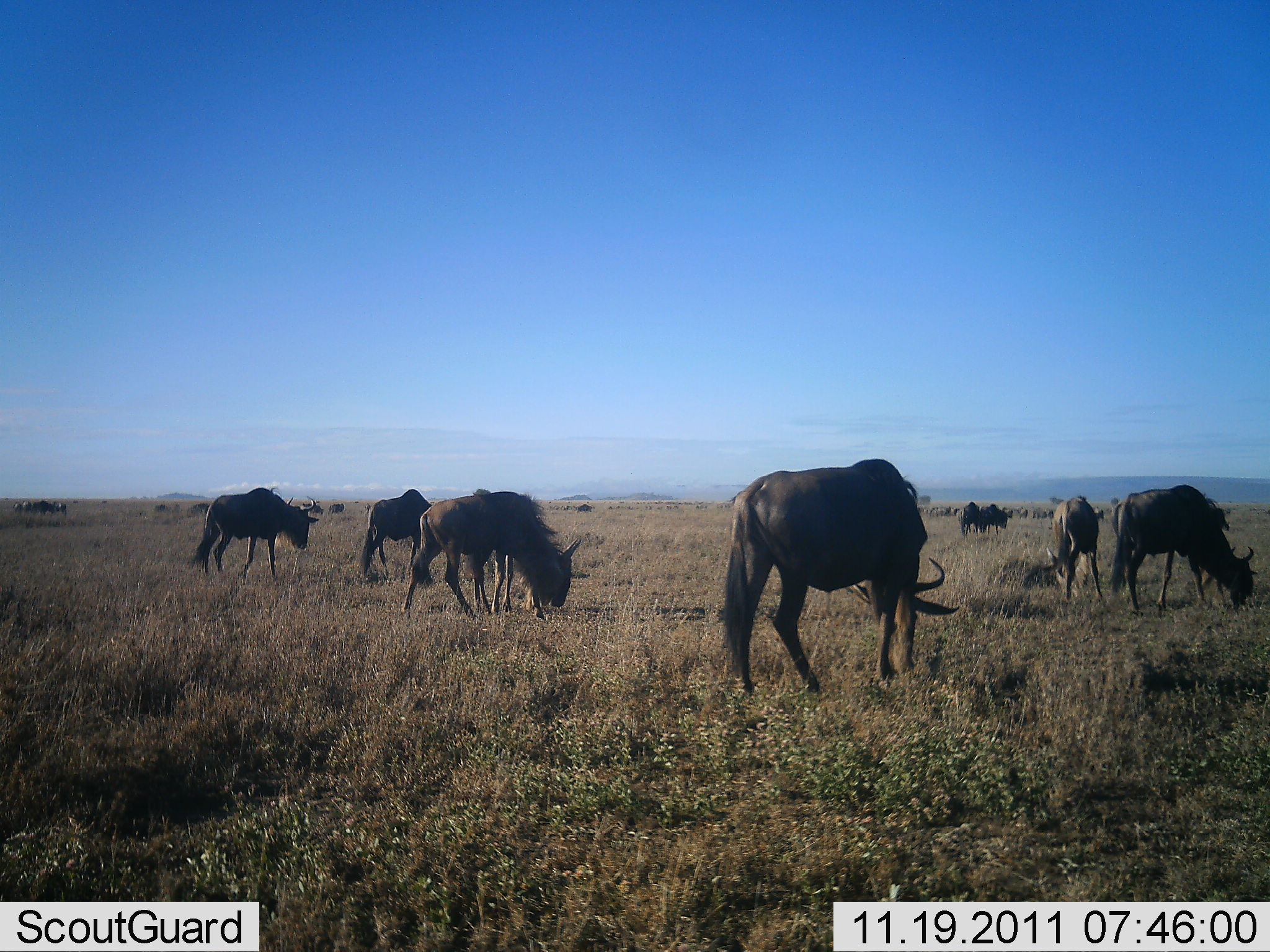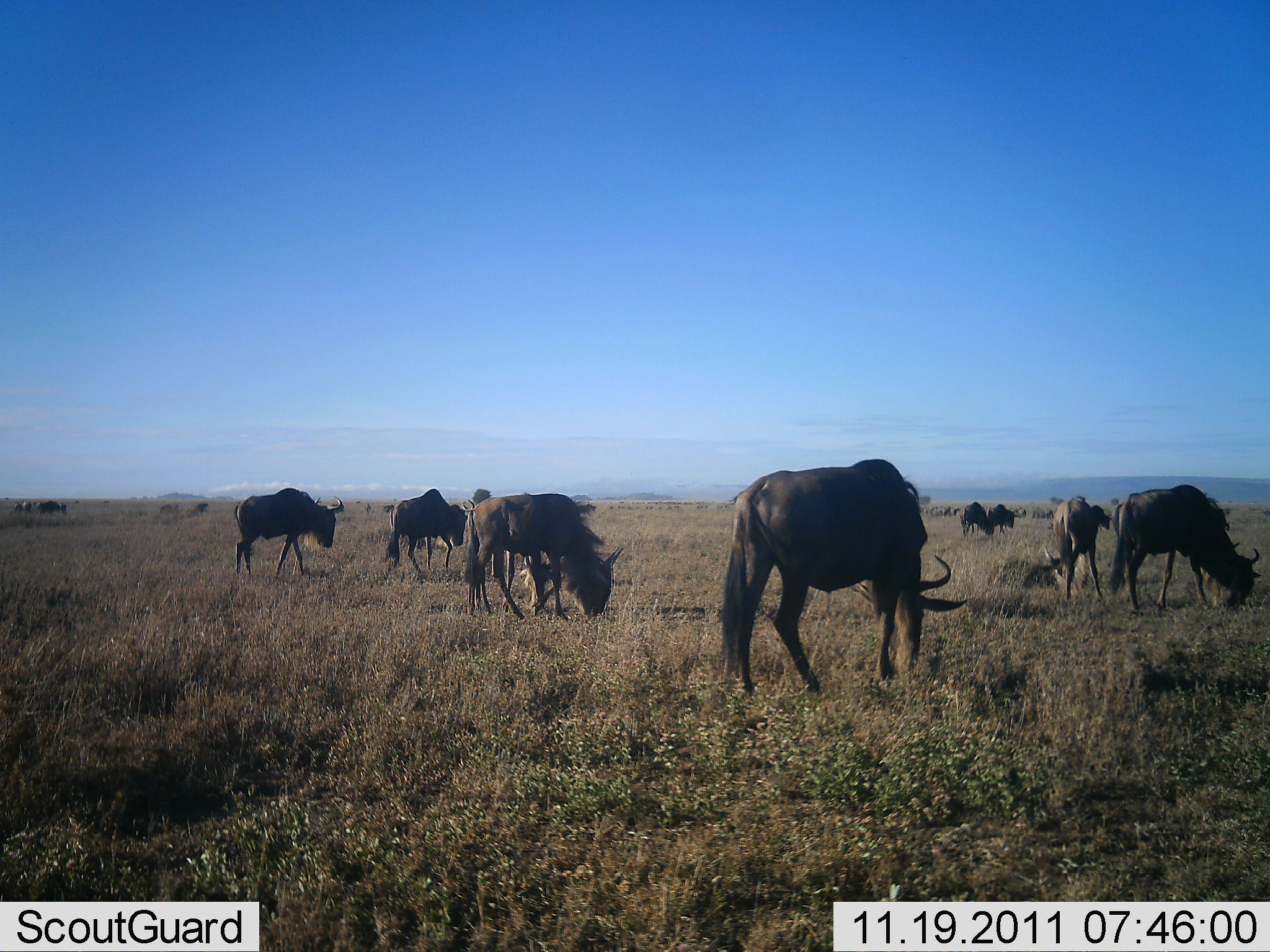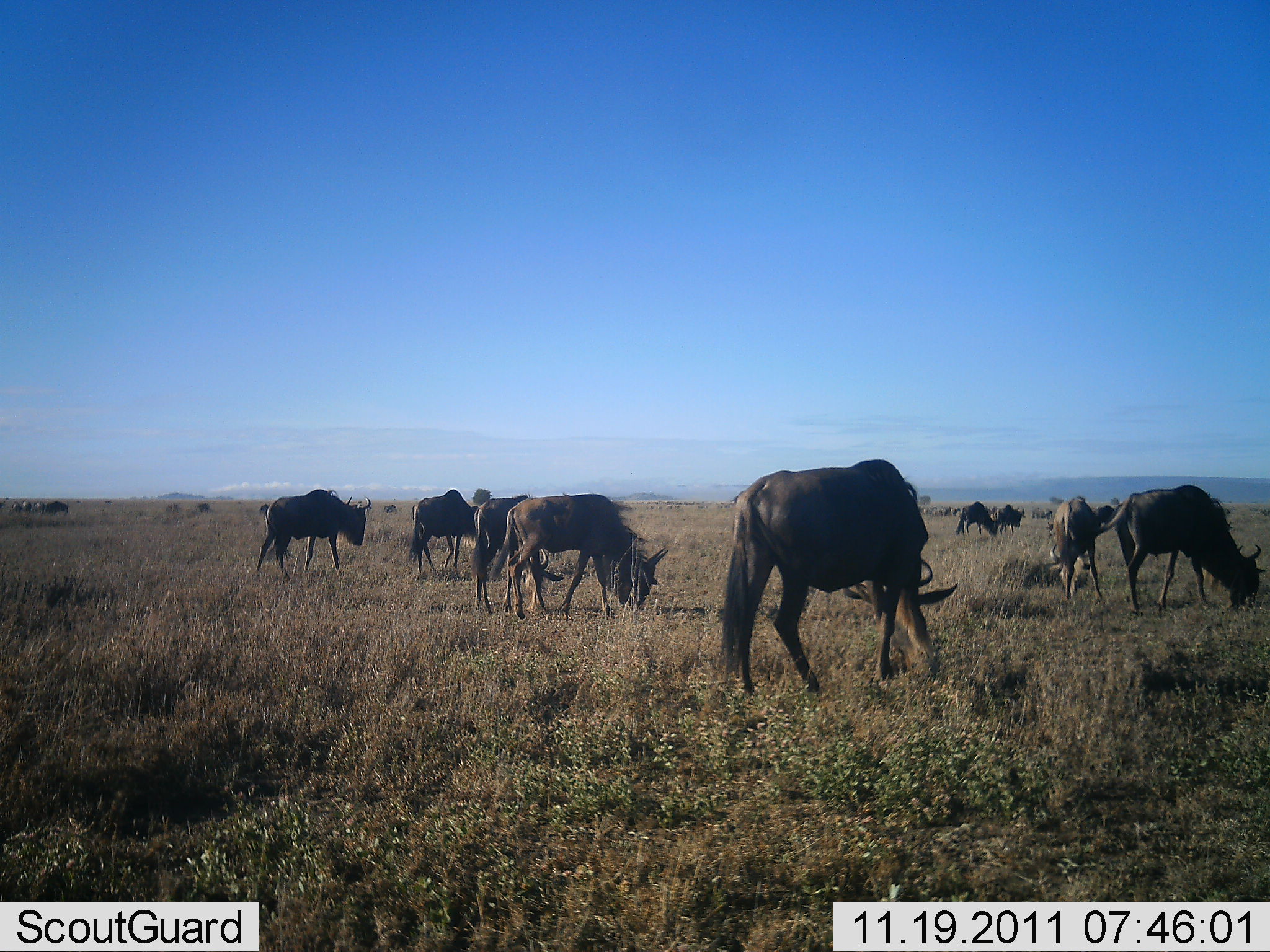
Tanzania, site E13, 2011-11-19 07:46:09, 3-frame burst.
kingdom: Animalia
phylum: Chordata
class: Mammalia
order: Artiodactyla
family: Bovidae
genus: Connochaetes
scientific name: Connochaetes taurinus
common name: blue wildebeest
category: wildebeest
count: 9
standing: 36%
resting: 0%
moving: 50%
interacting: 0%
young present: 0%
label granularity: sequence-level